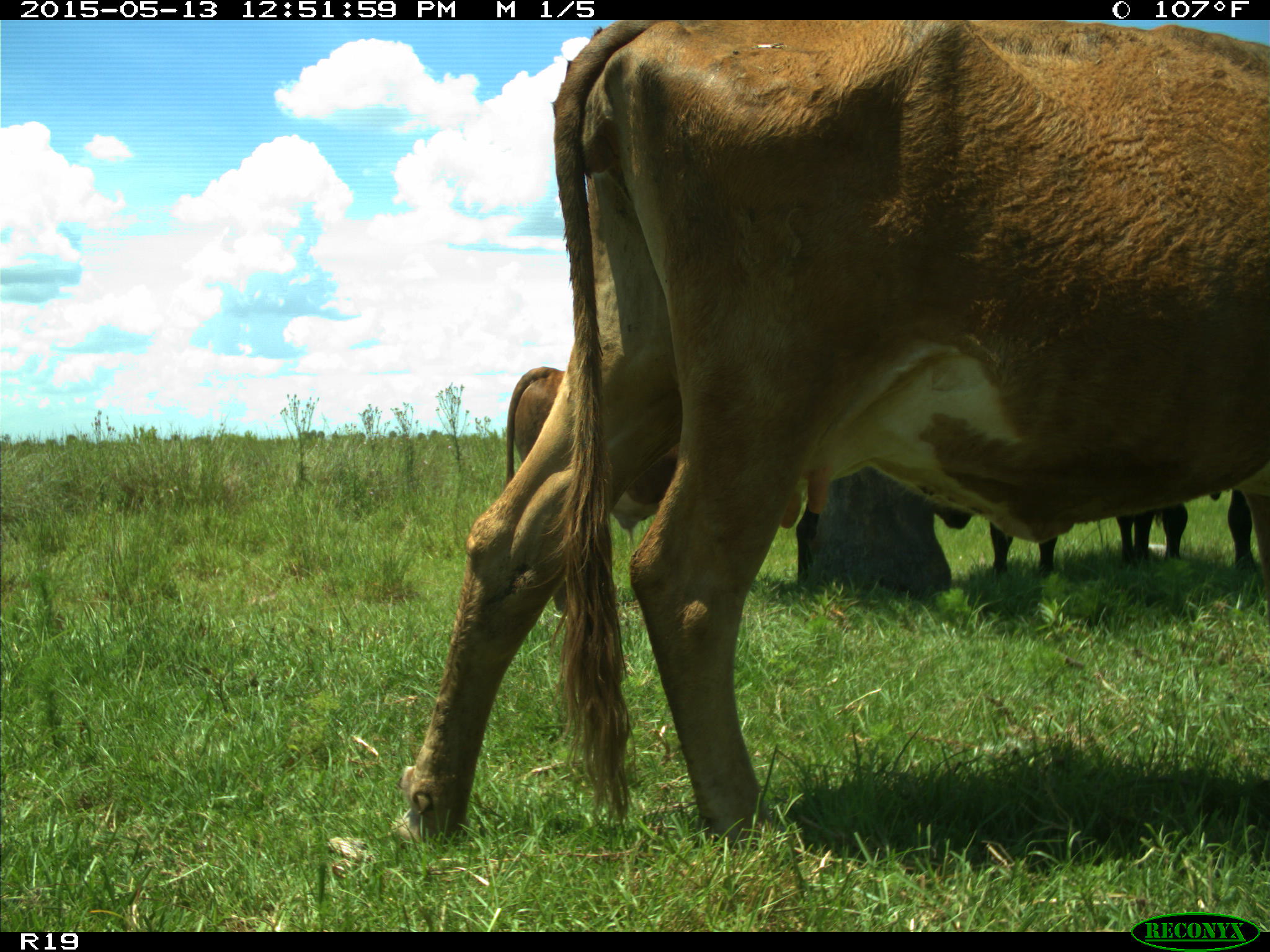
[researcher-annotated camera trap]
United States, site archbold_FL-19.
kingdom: Animalia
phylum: Chordata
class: Mammalia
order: Artiodactyla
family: Bovidae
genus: Bos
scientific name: Bos taurus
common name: domestic cow